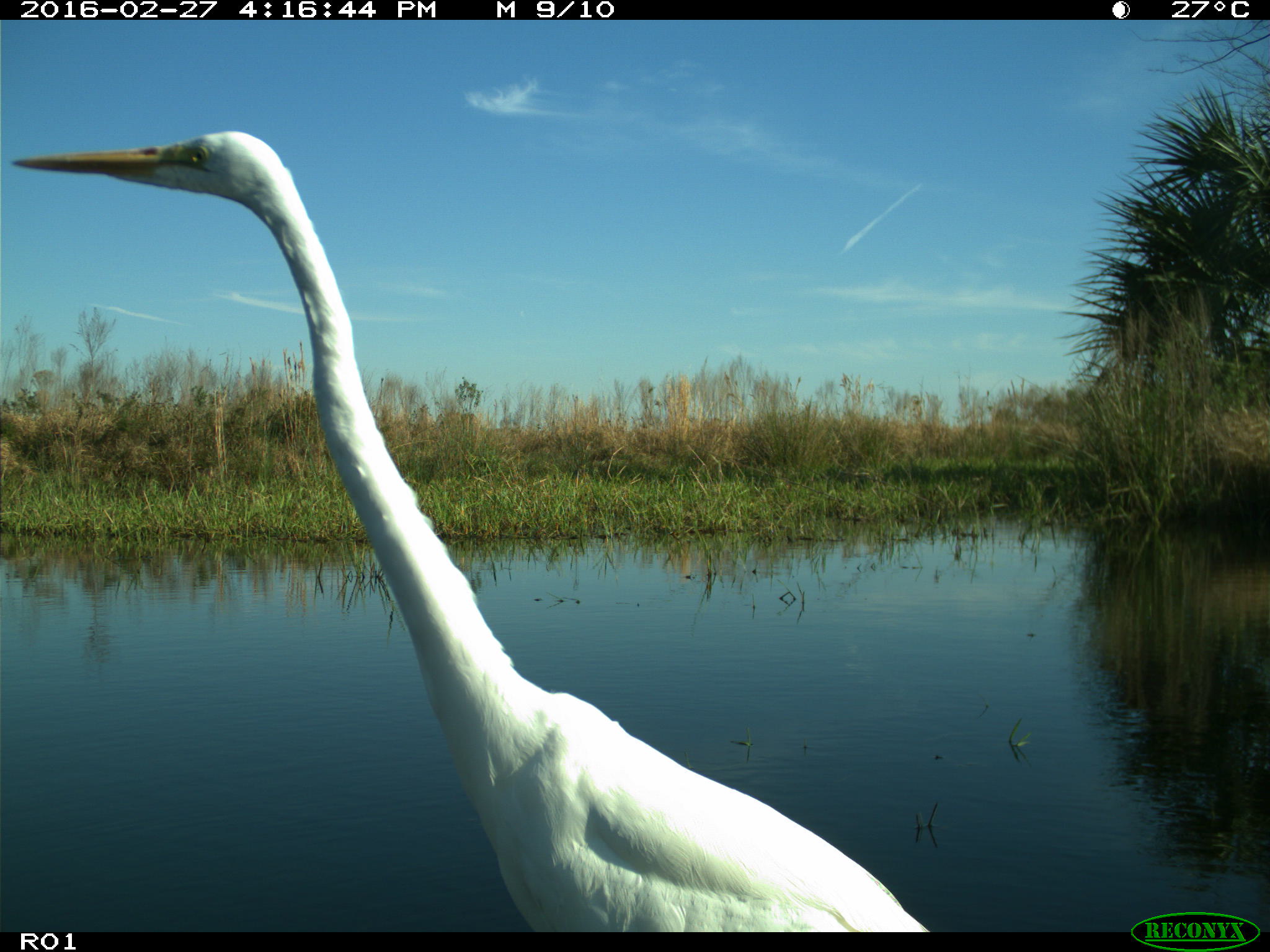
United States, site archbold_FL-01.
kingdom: Animalia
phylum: Chordata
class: Aves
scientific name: Aves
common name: birds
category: unidentified bird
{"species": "unidentified bird (birds) (Aves)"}